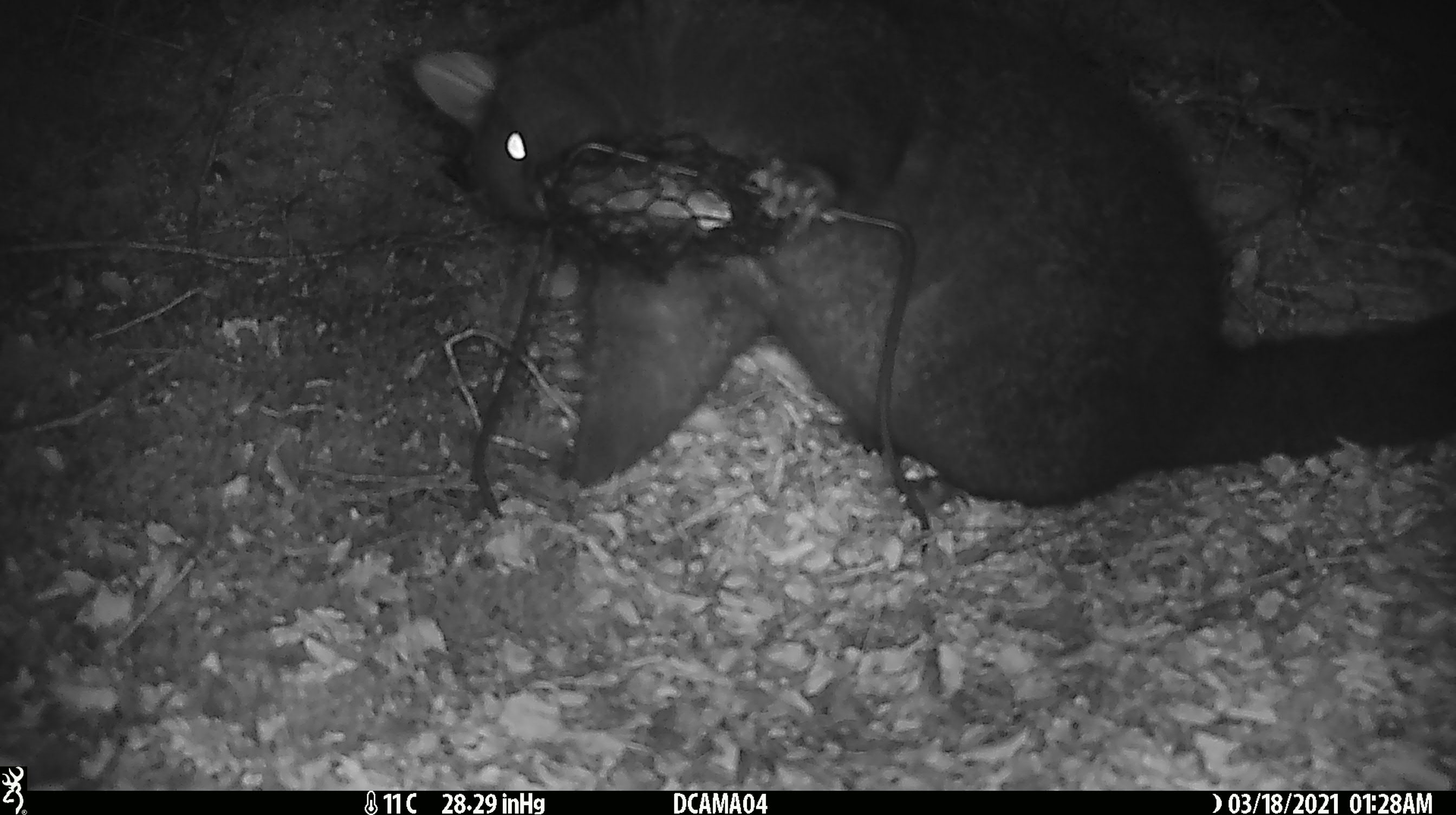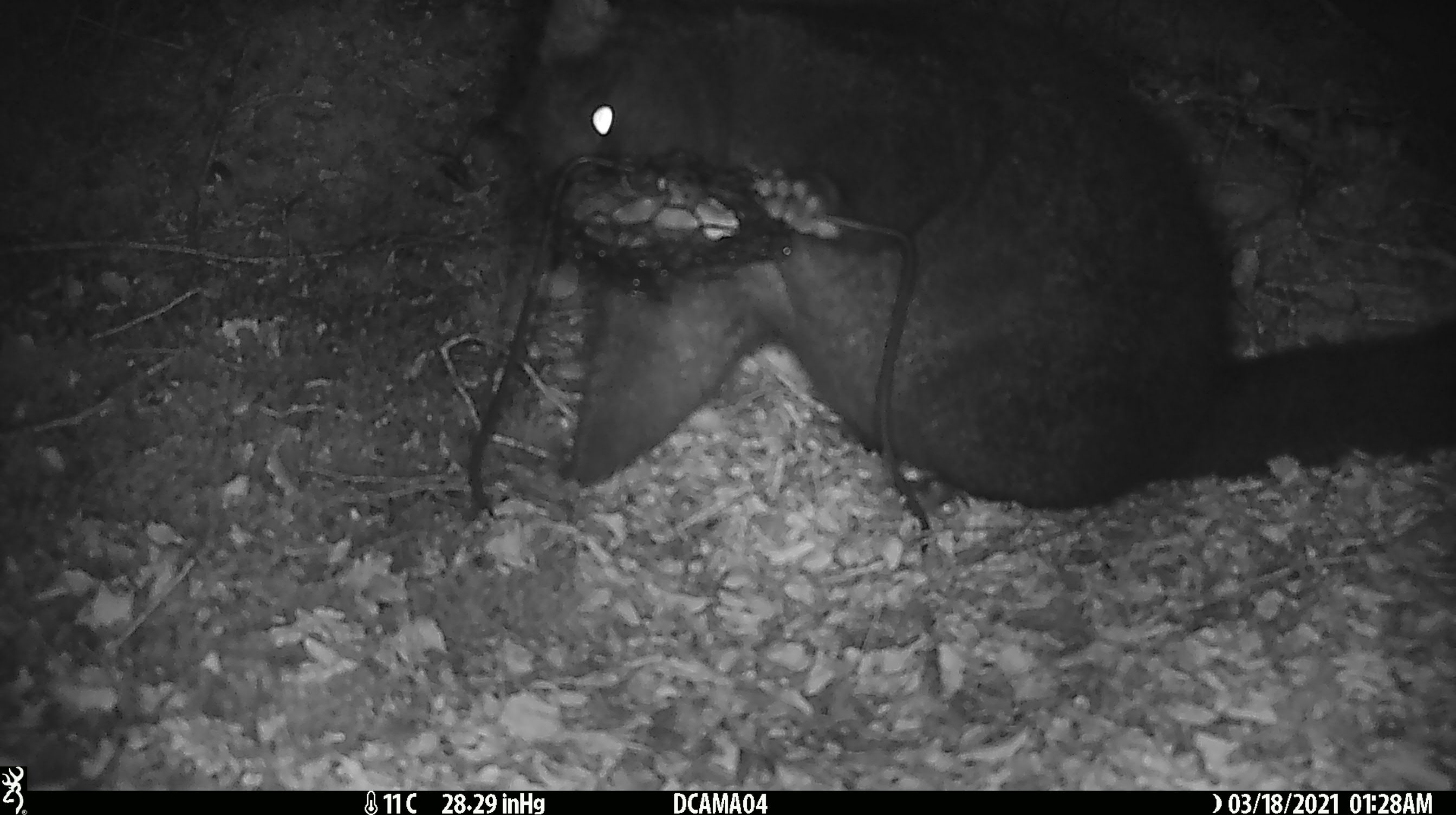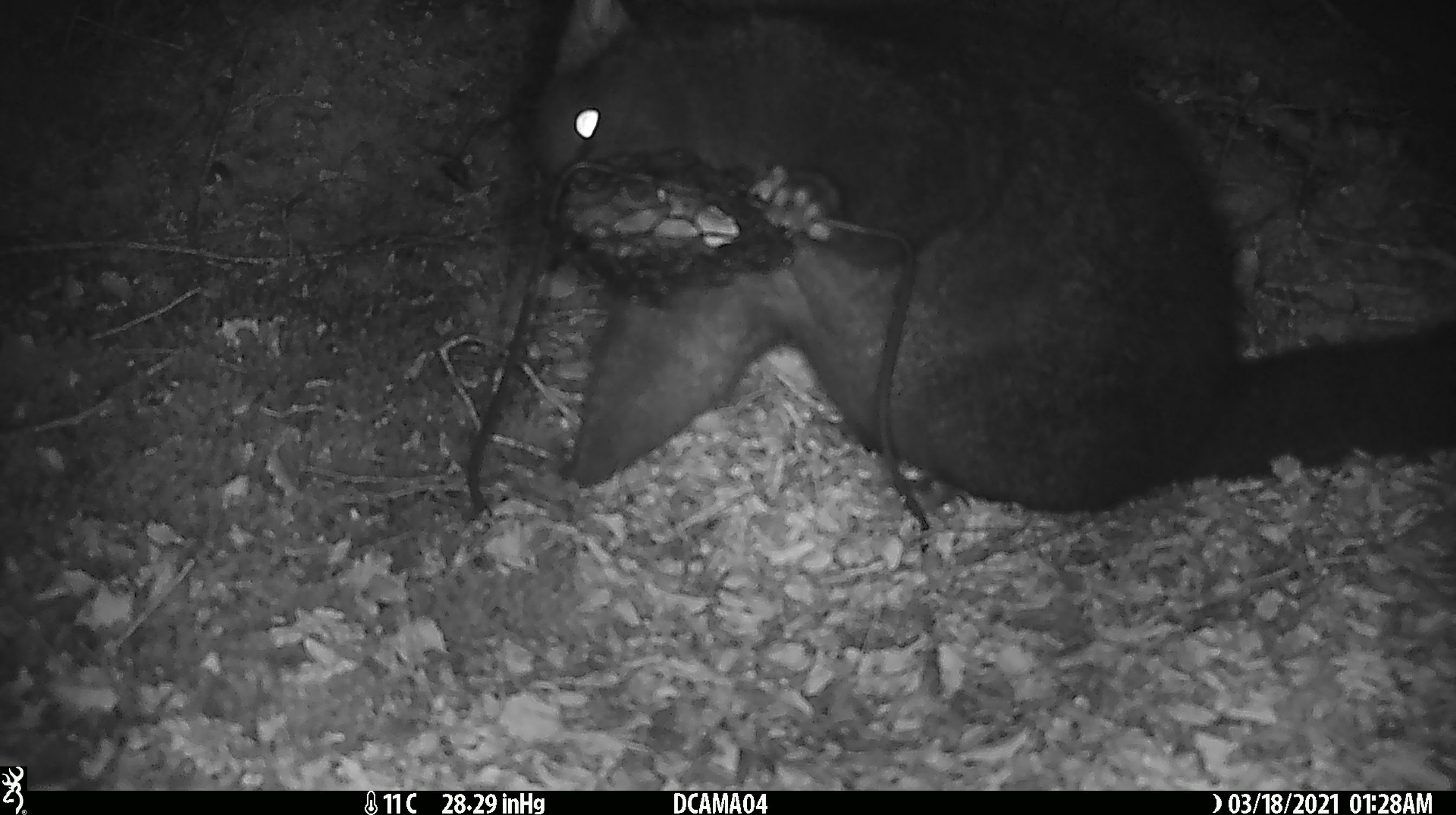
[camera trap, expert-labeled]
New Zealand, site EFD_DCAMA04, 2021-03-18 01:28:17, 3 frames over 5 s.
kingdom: Animalia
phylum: Chordata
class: Mammalia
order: Diprotodontia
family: Phalangeridae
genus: Trichosurus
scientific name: Trichosurus vulpecula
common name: common brushtail possum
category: possum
Possum (common brushtail possum) (Trichosurus vulpecula).